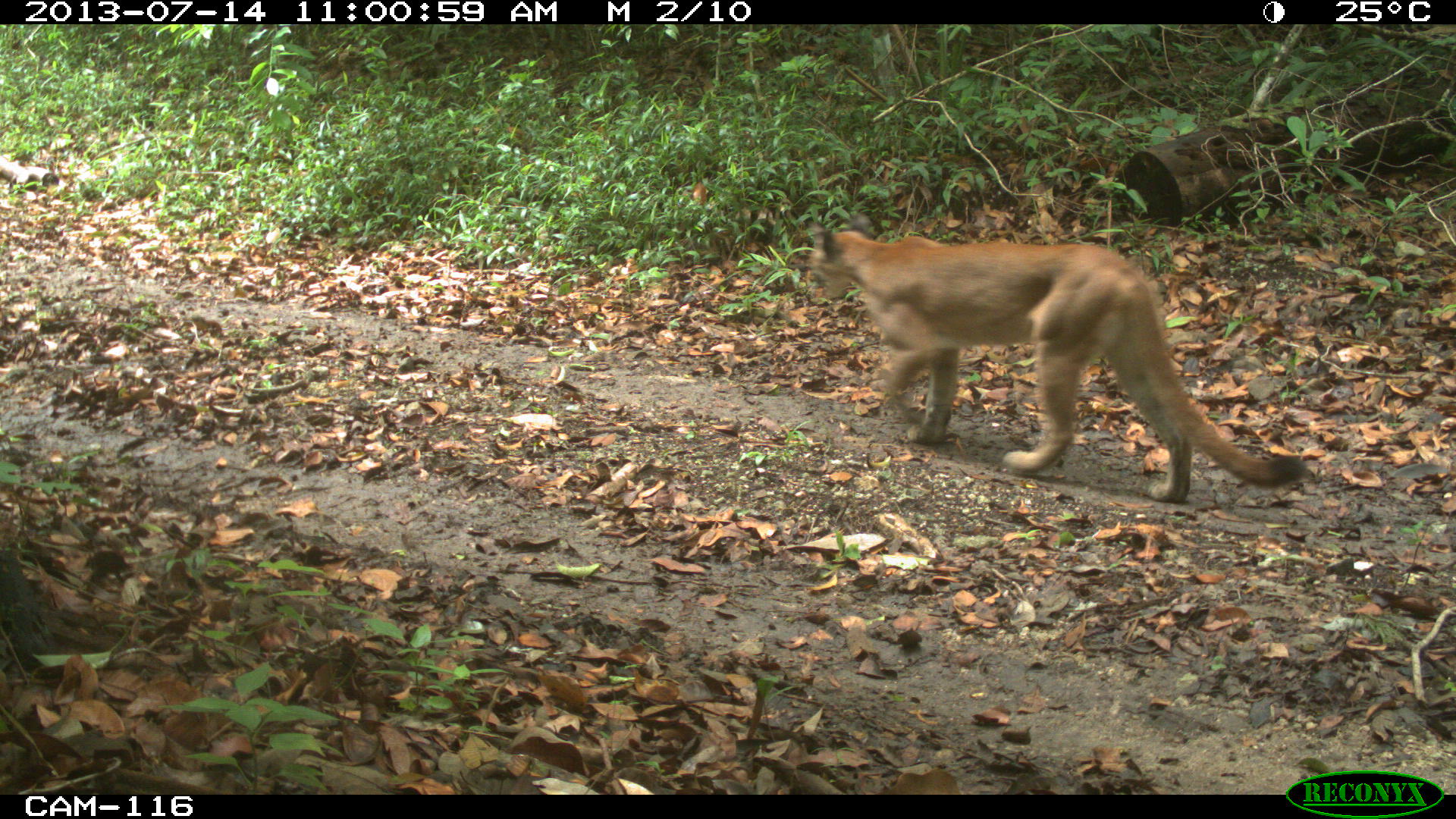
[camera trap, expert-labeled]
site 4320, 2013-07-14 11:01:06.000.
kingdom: Animalia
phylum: Chordata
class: Mammalia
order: Carnivora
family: Felidae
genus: Puma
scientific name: Puma concolor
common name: mountain lion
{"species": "Puma concolor (mountain lion)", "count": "1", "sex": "female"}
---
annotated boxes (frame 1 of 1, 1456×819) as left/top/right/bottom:
puma concolor: 804/215/1307/504